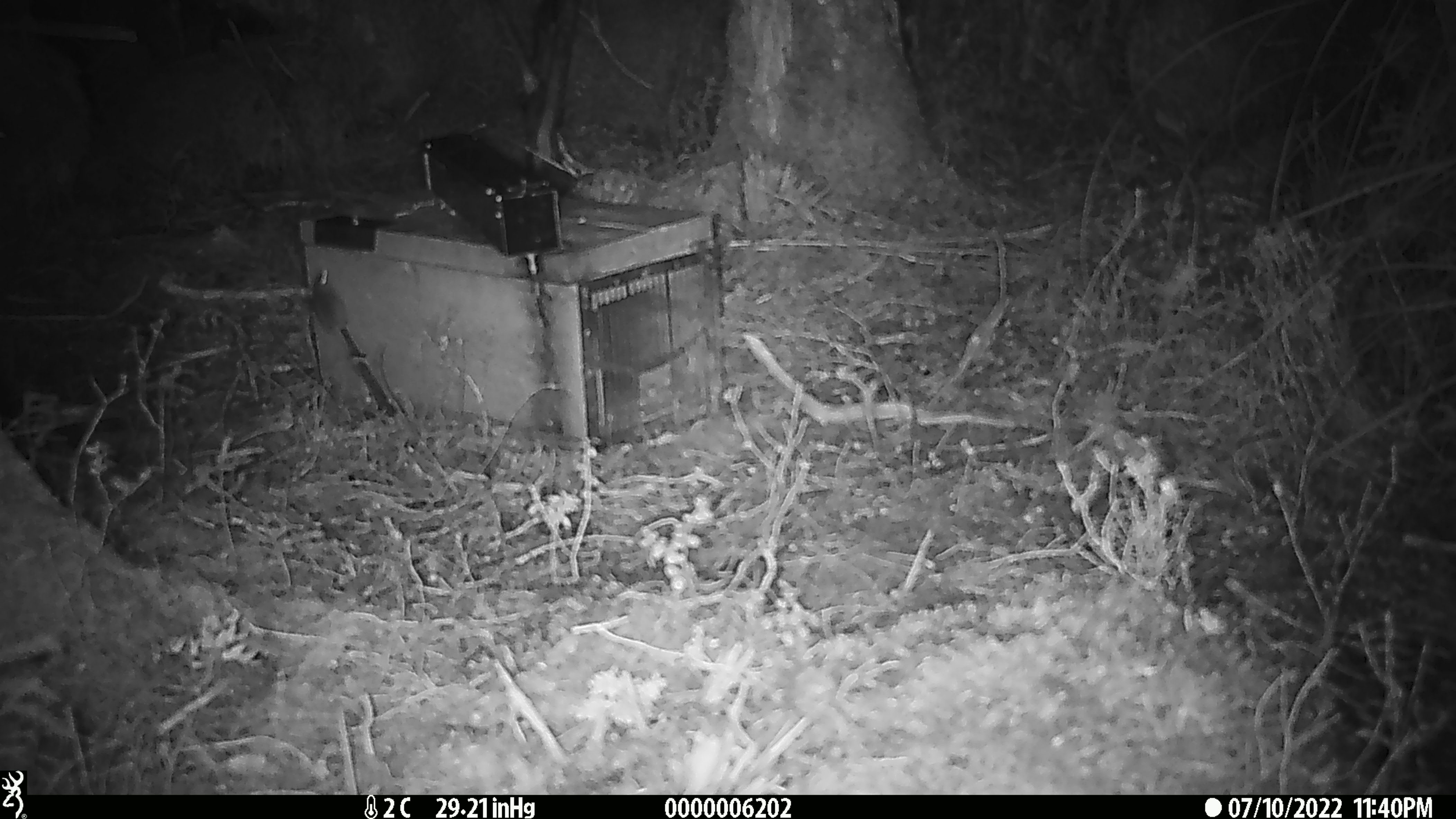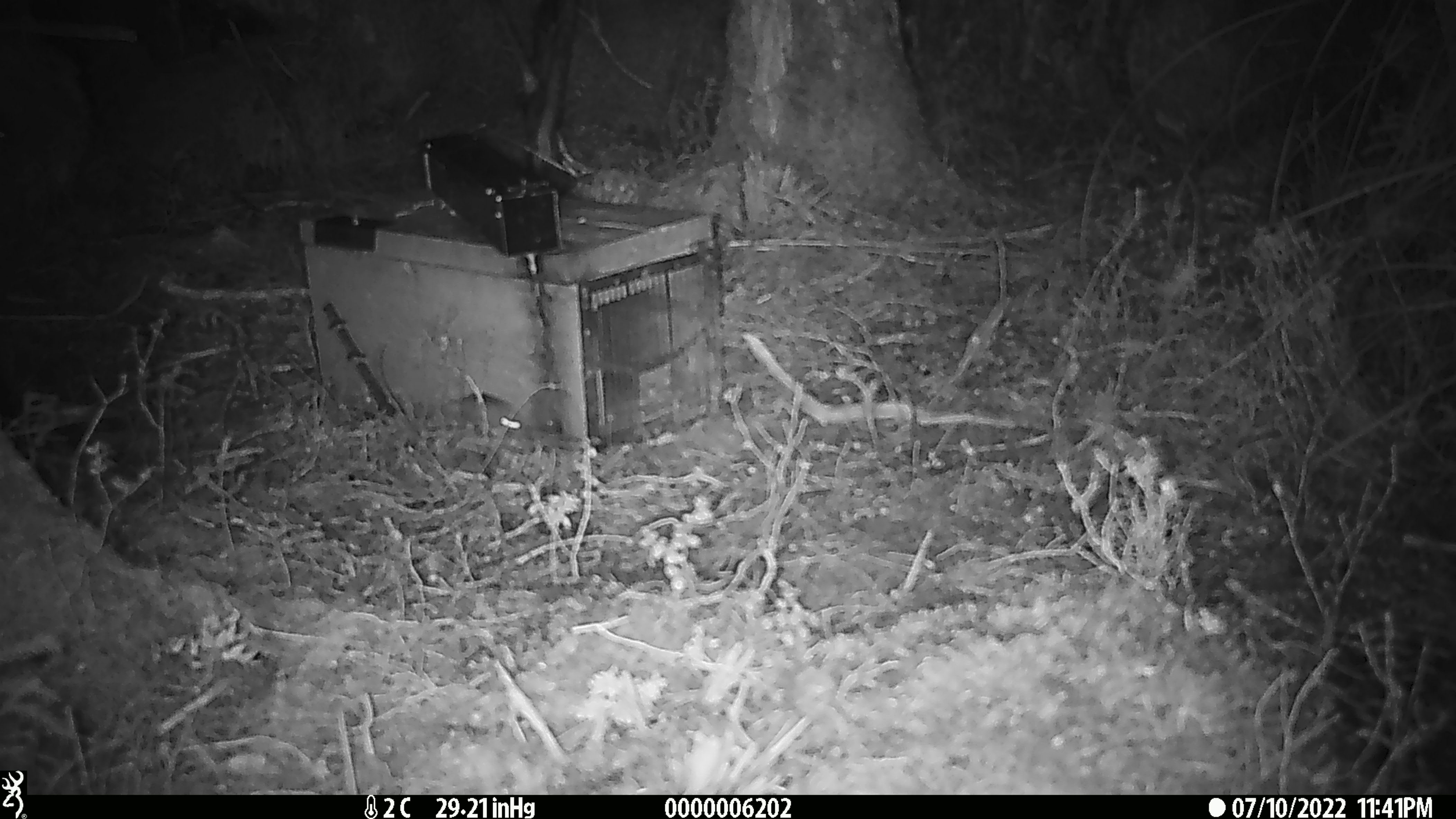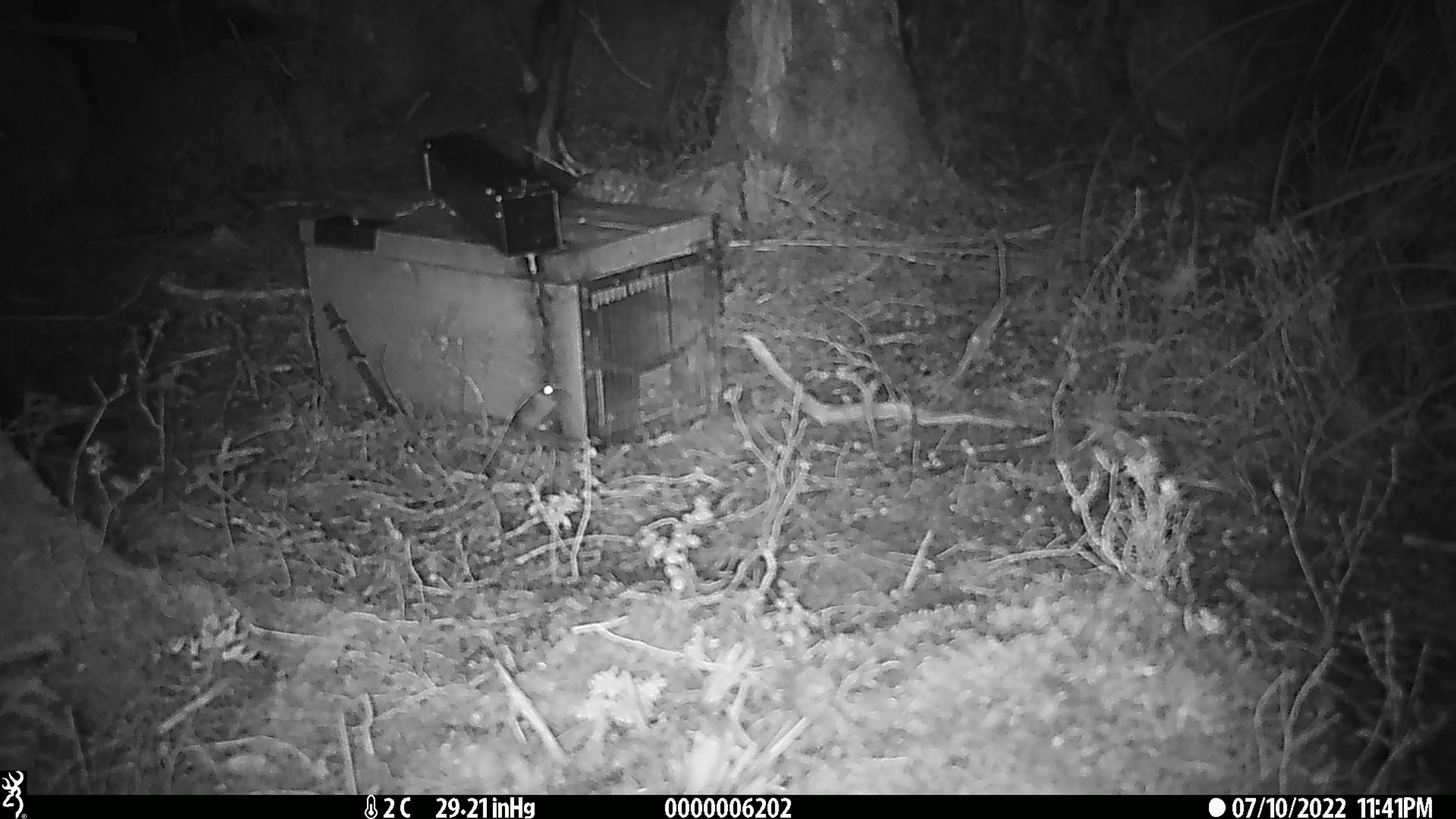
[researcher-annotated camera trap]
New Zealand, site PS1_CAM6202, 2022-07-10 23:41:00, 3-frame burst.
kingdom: Animalia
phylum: Chordata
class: Mammalia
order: Rodentia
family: Muridae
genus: Mus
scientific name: Mus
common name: mouse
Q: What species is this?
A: Mouse (Mus).